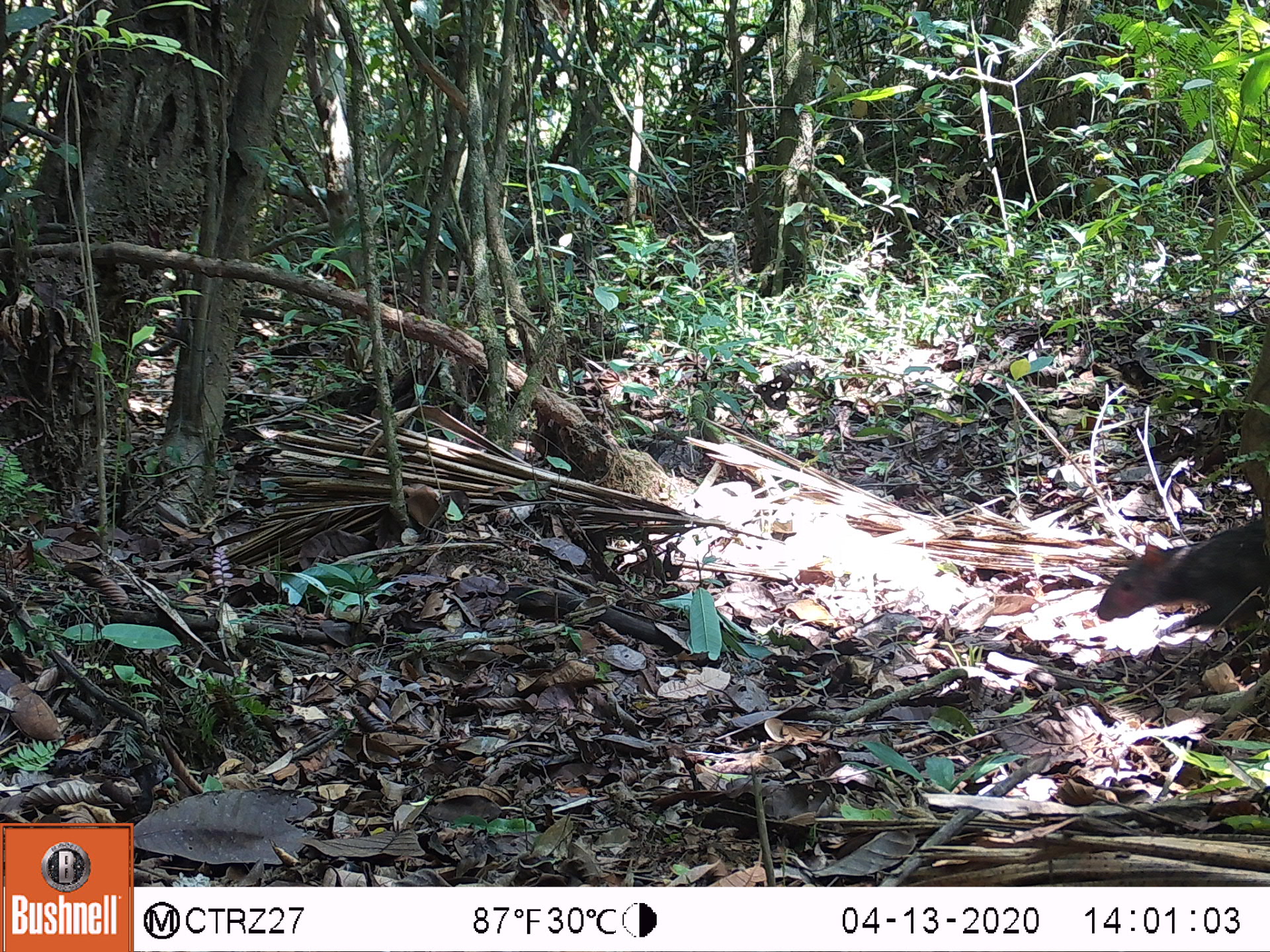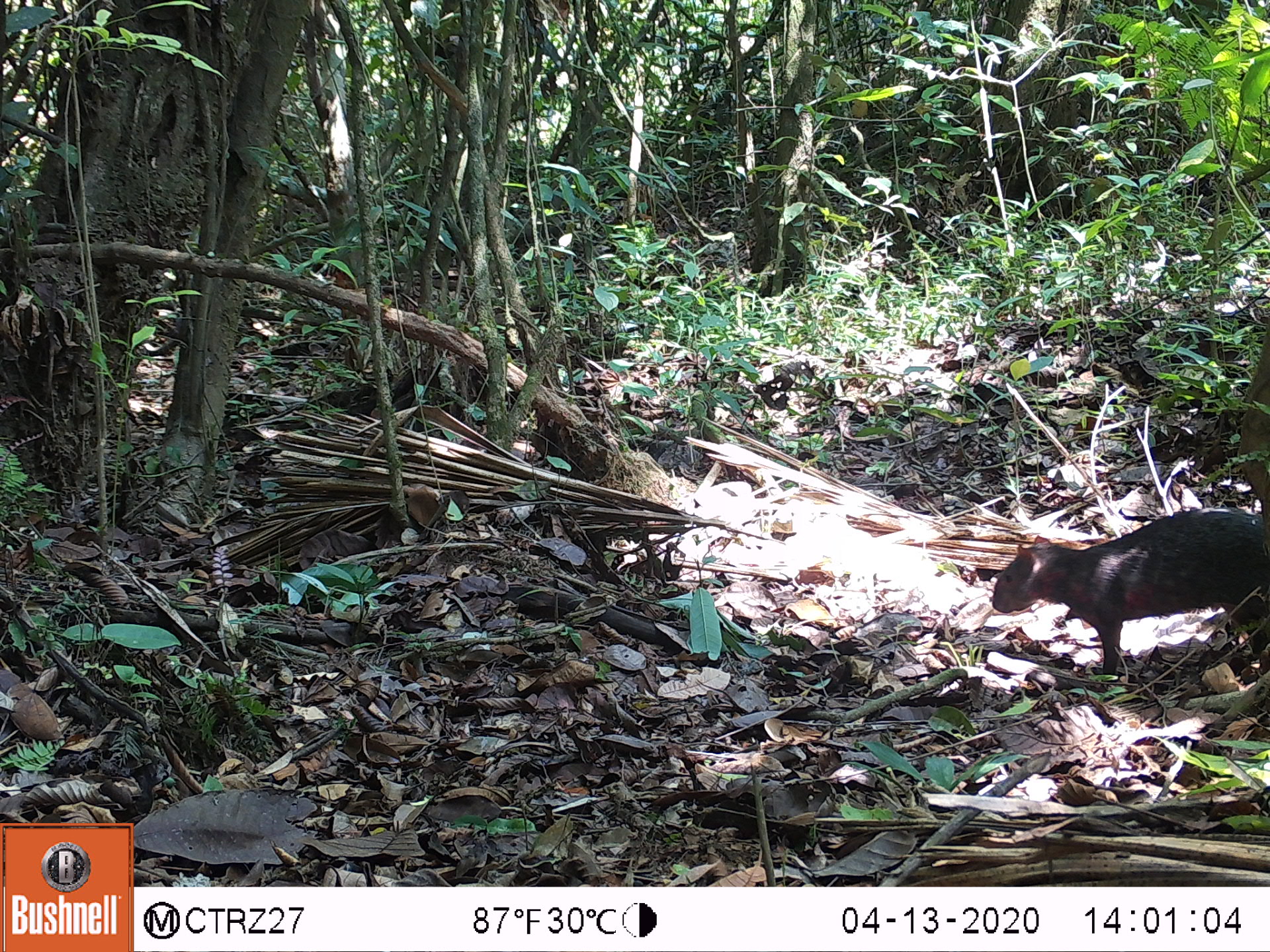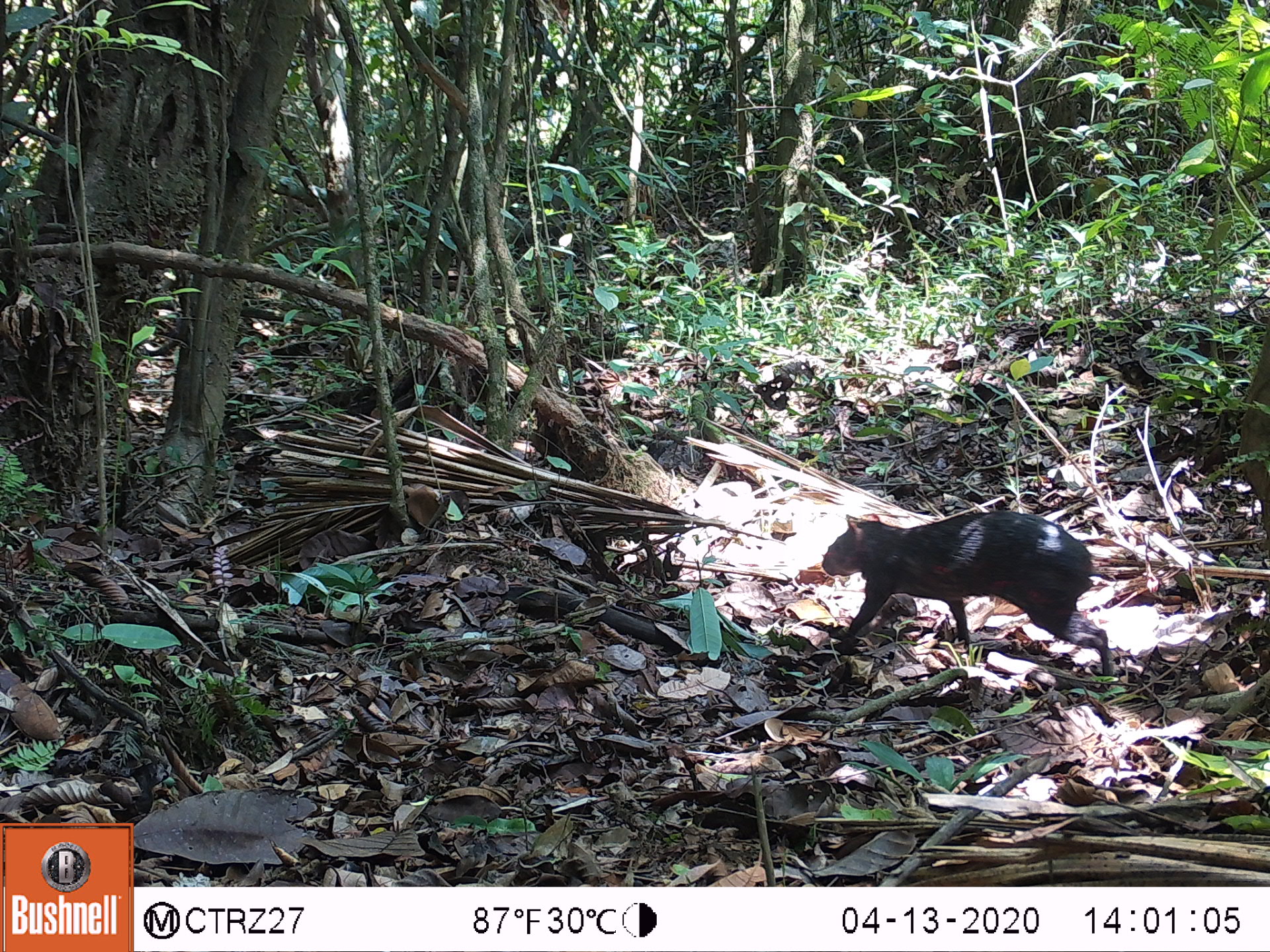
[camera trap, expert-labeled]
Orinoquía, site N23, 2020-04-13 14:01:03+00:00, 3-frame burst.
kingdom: Animalia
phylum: Chordata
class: Mammalia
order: Rodentia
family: Dasyproctidae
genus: Dasyprocta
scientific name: Dasyprocta fuliginosa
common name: black agouti